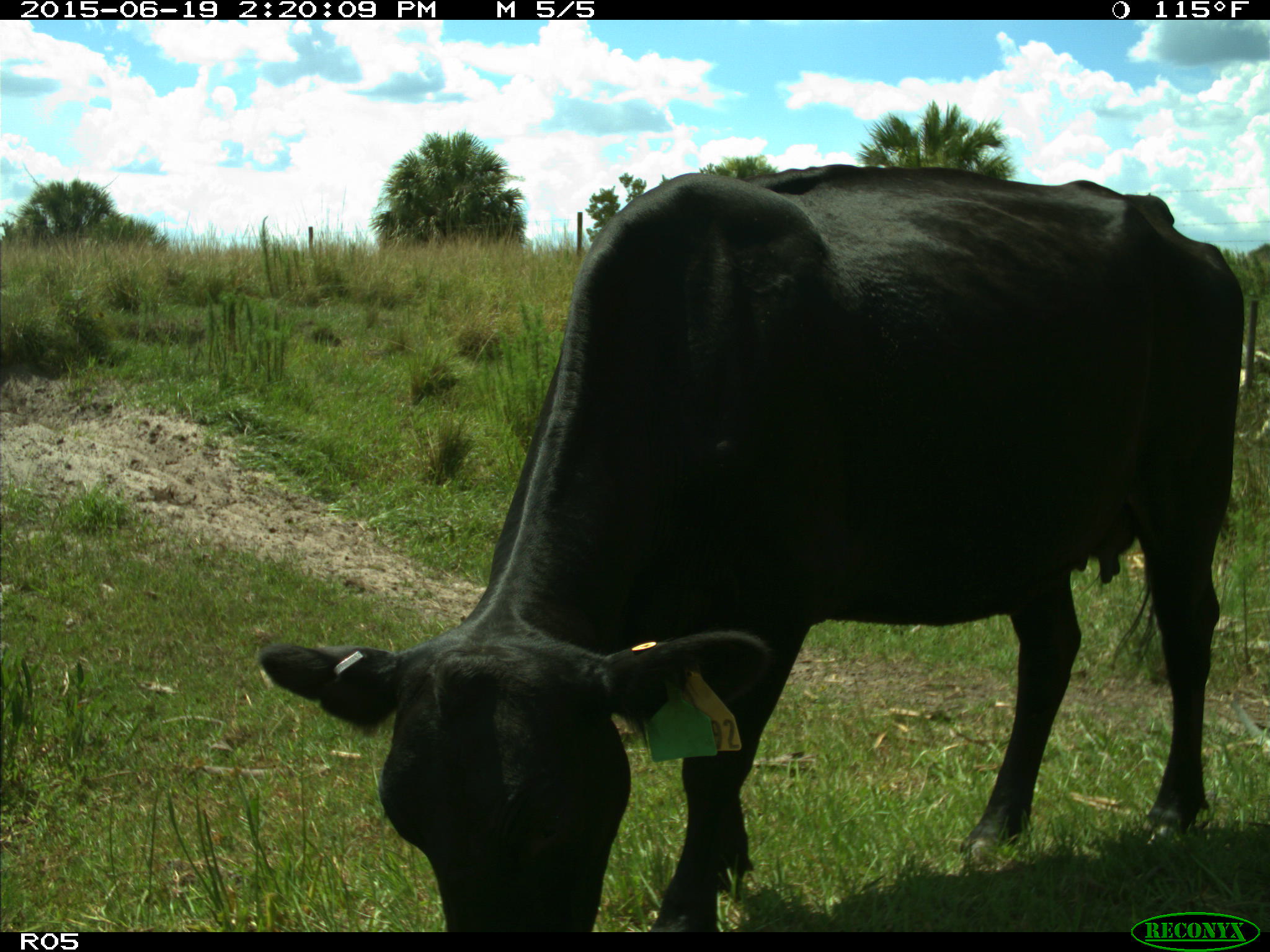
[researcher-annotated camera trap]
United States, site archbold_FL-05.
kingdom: Animalia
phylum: Chordata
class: Mammalia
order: Artiodactyla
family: Bovidae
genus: Bos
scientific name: Bos taurus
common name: domestic cow